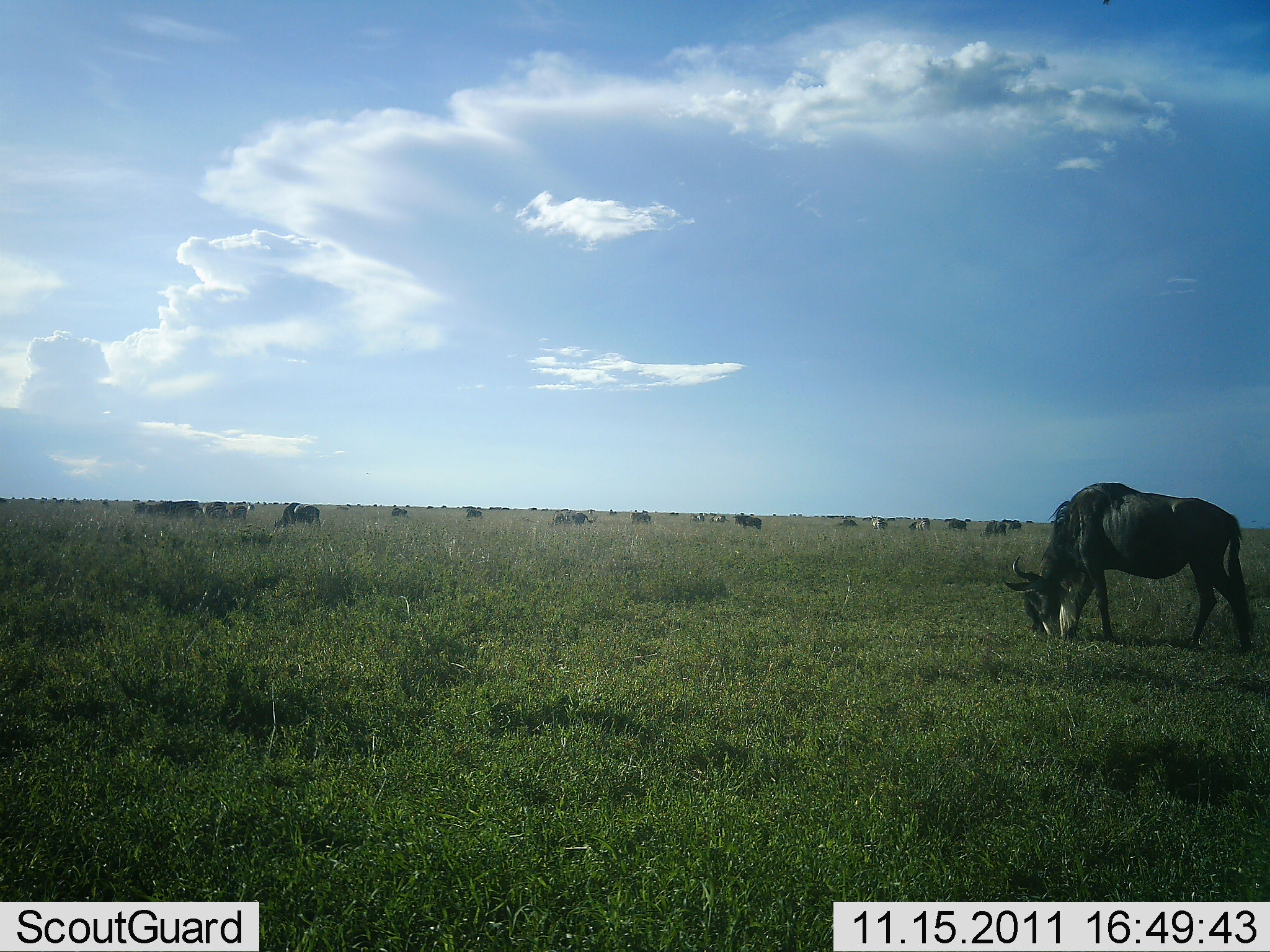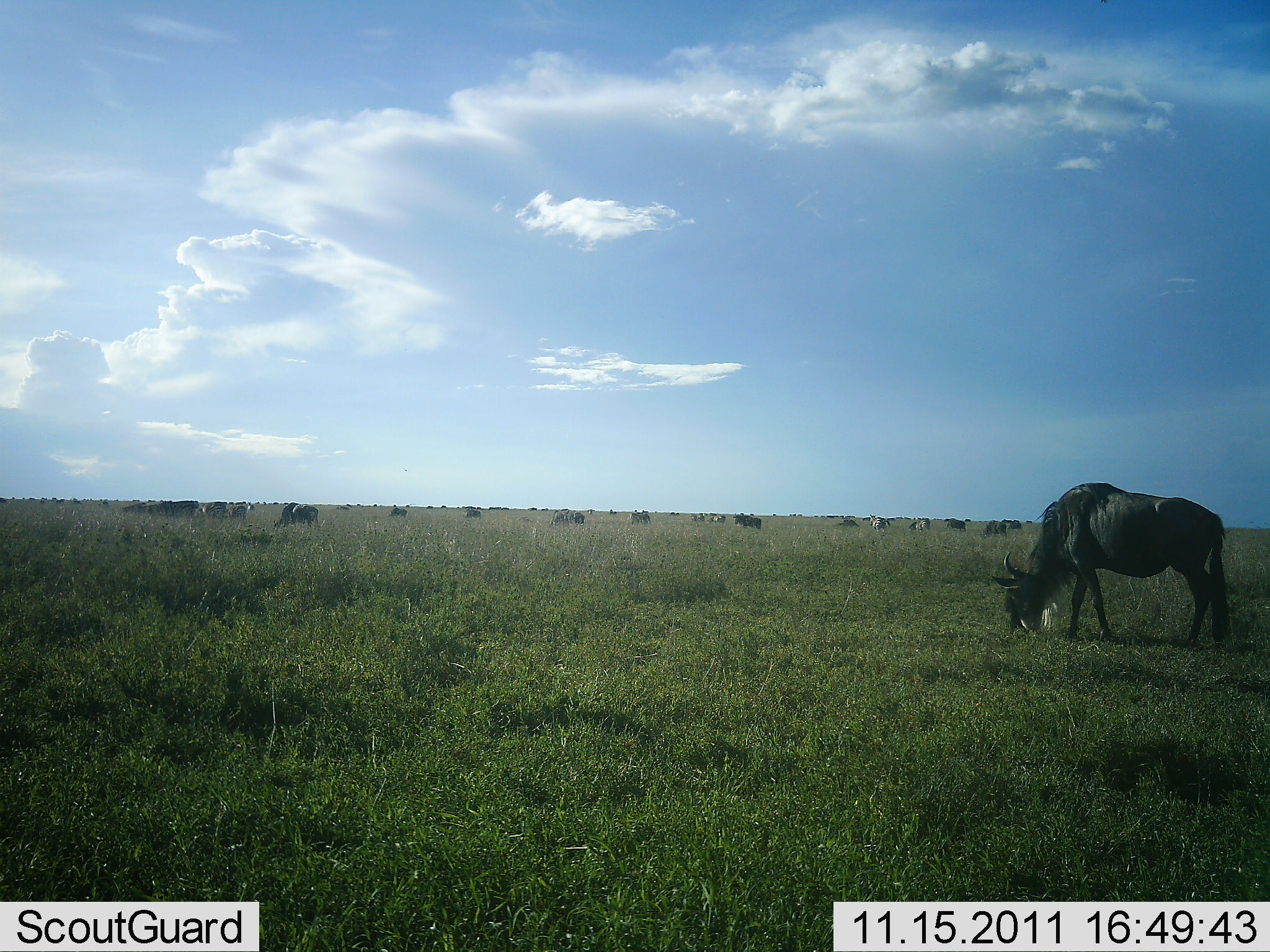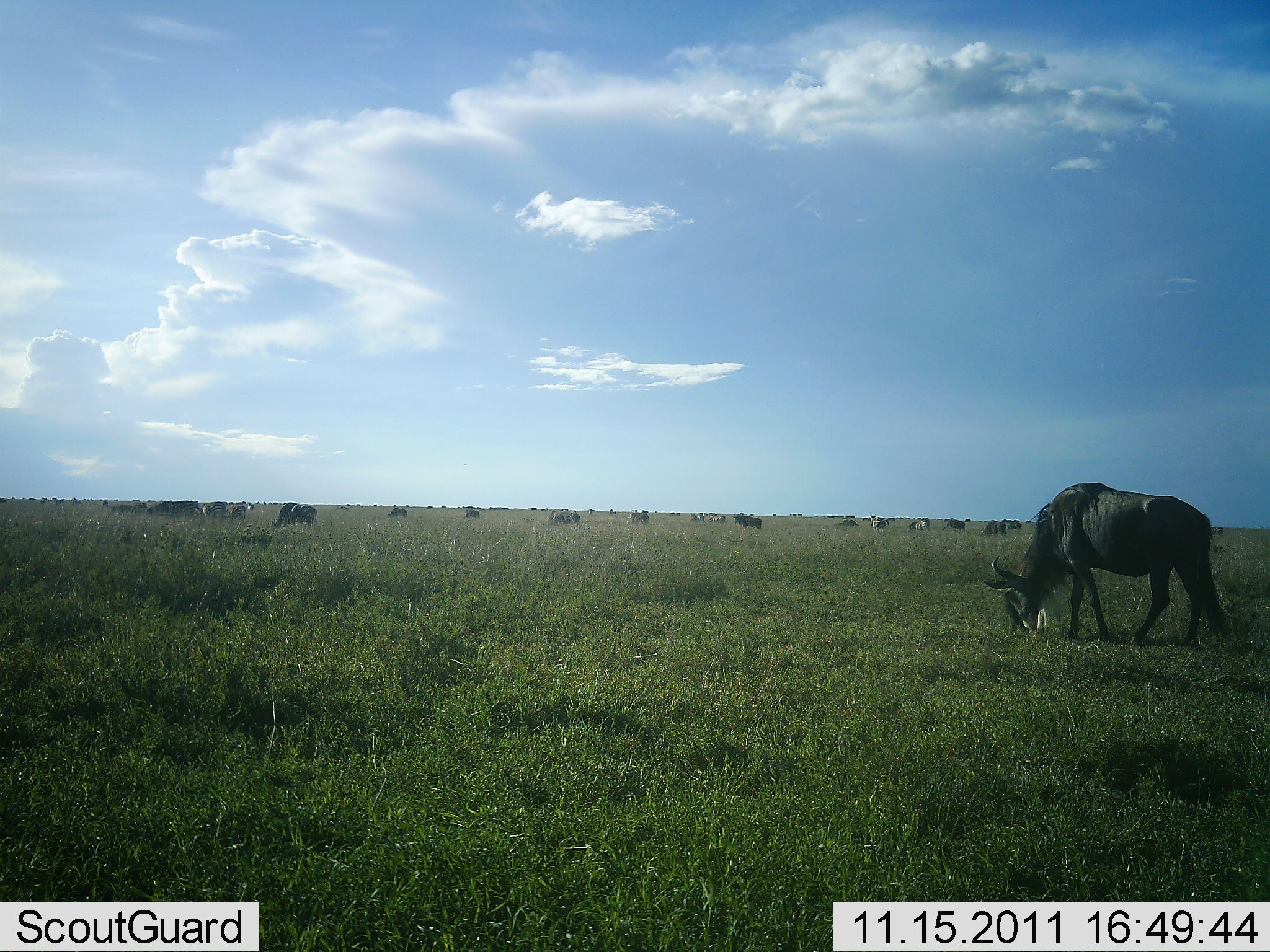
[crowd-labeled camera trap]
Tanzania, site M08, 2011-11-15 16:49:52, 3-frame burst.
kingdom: Animalia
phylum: Chordata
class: Mammalia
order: Artiodactyla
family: Bovidae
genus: Connochaetes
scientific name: Connochaetes taurinus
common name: blue wildebeest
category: wildebeest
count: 11-50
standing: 30%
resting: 0%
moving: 30%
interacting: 0%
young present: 0%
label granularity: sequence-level